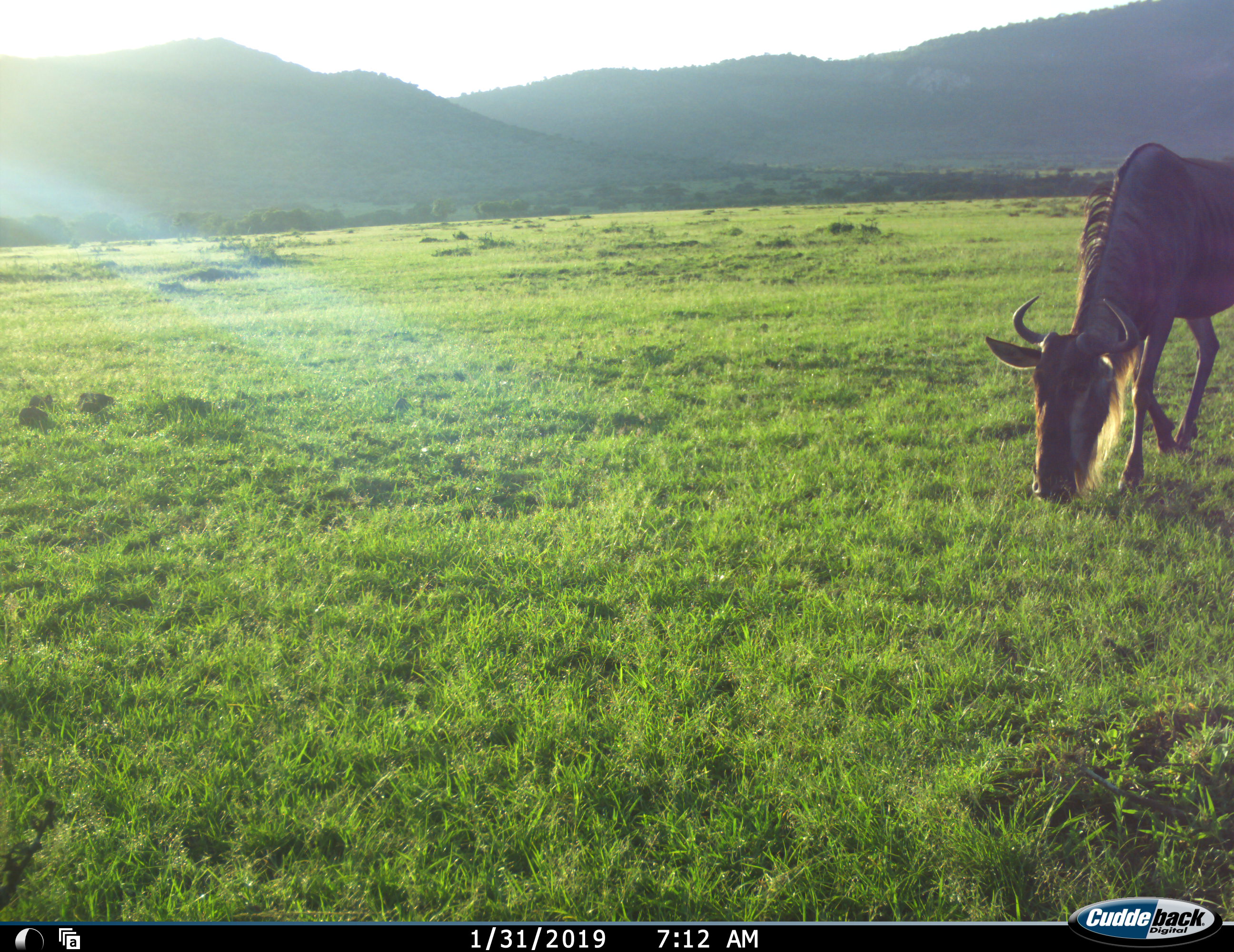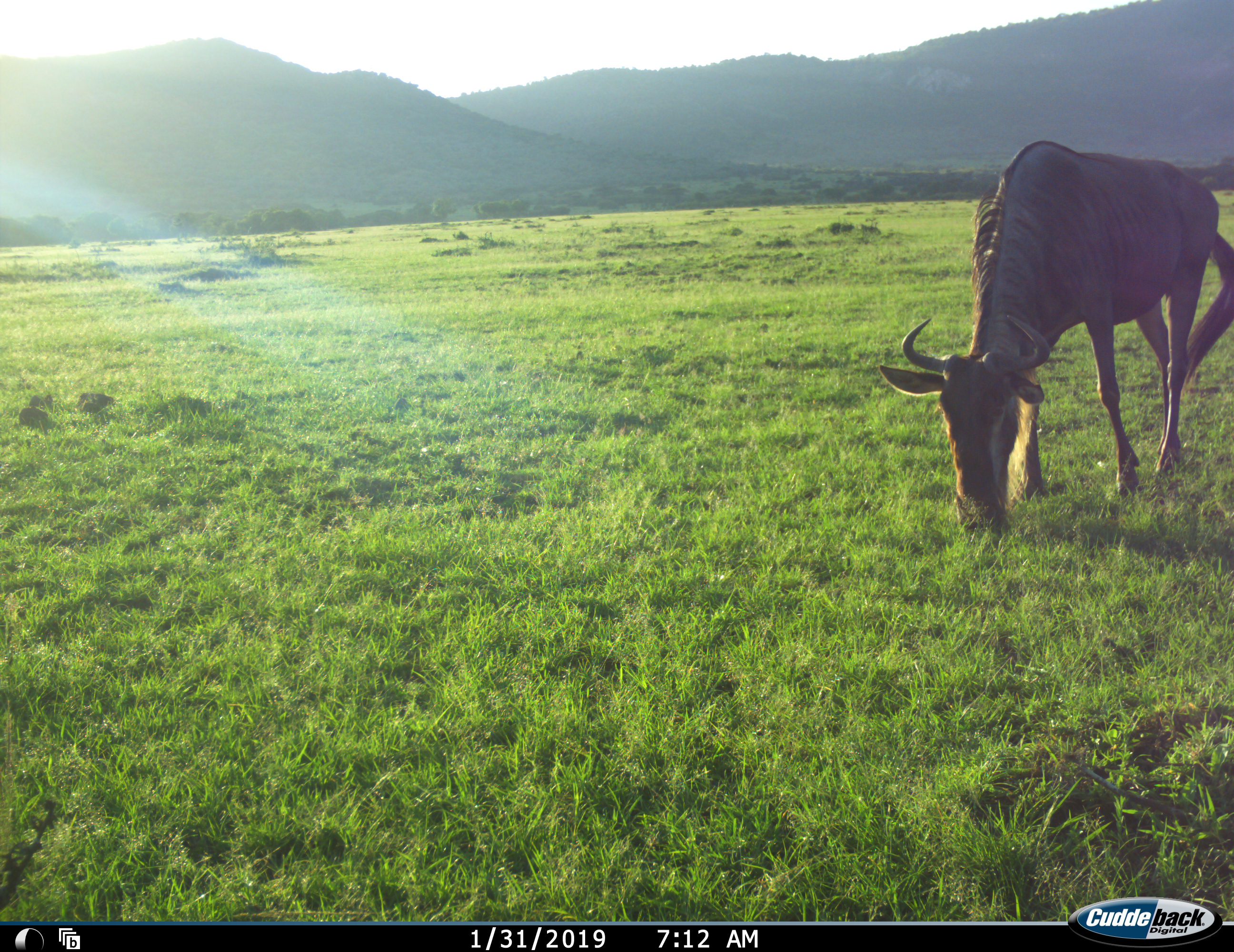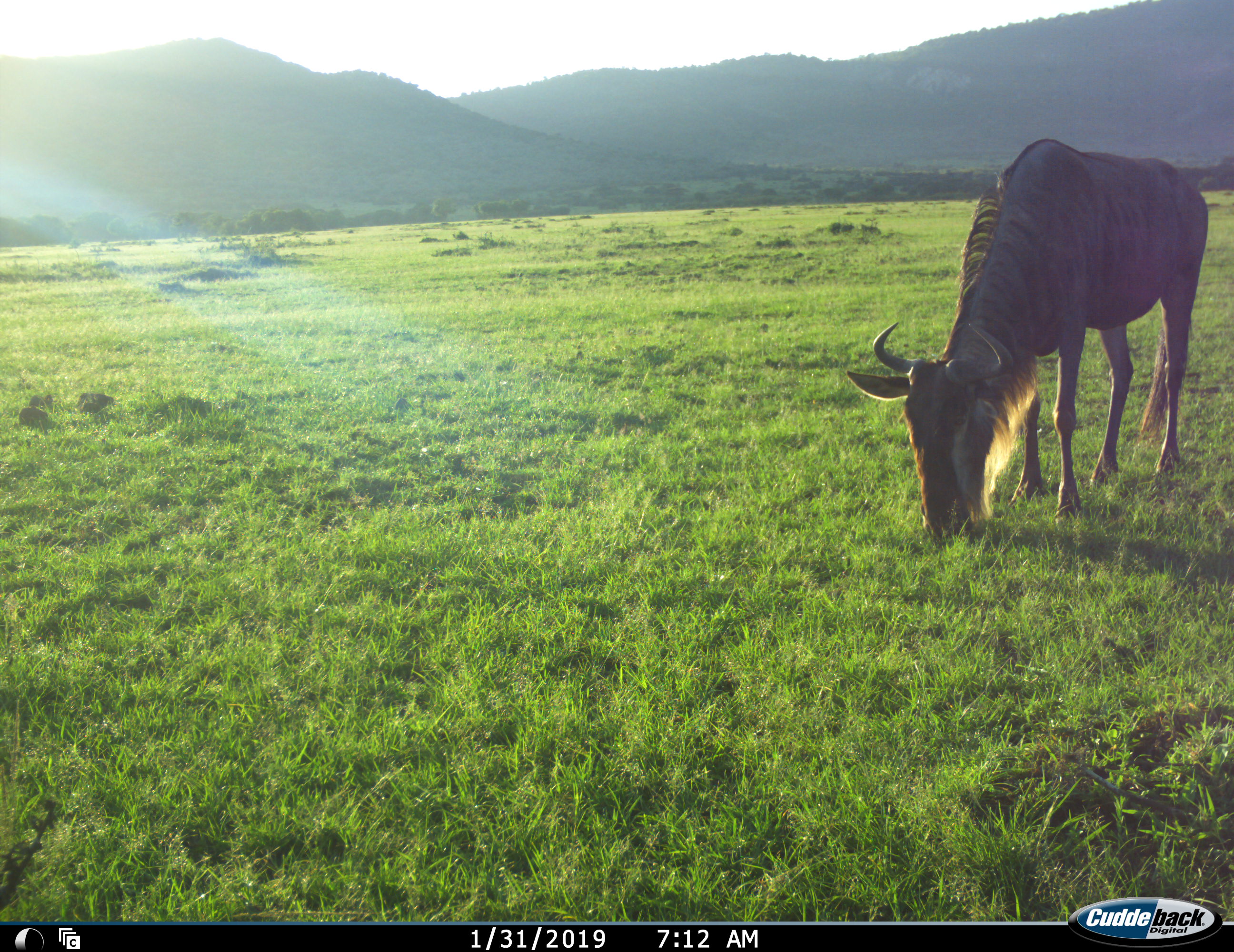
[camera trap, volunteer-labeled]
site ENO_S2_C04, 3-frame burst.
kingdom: Animalia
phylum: Chordata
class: Mammalia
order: Artiodactyla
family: Bovidae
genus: Connochaetes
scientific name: Connochaetes taurinus taurinus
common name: blue wildebeest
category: wildebeestblue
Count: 1.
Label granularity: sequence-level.